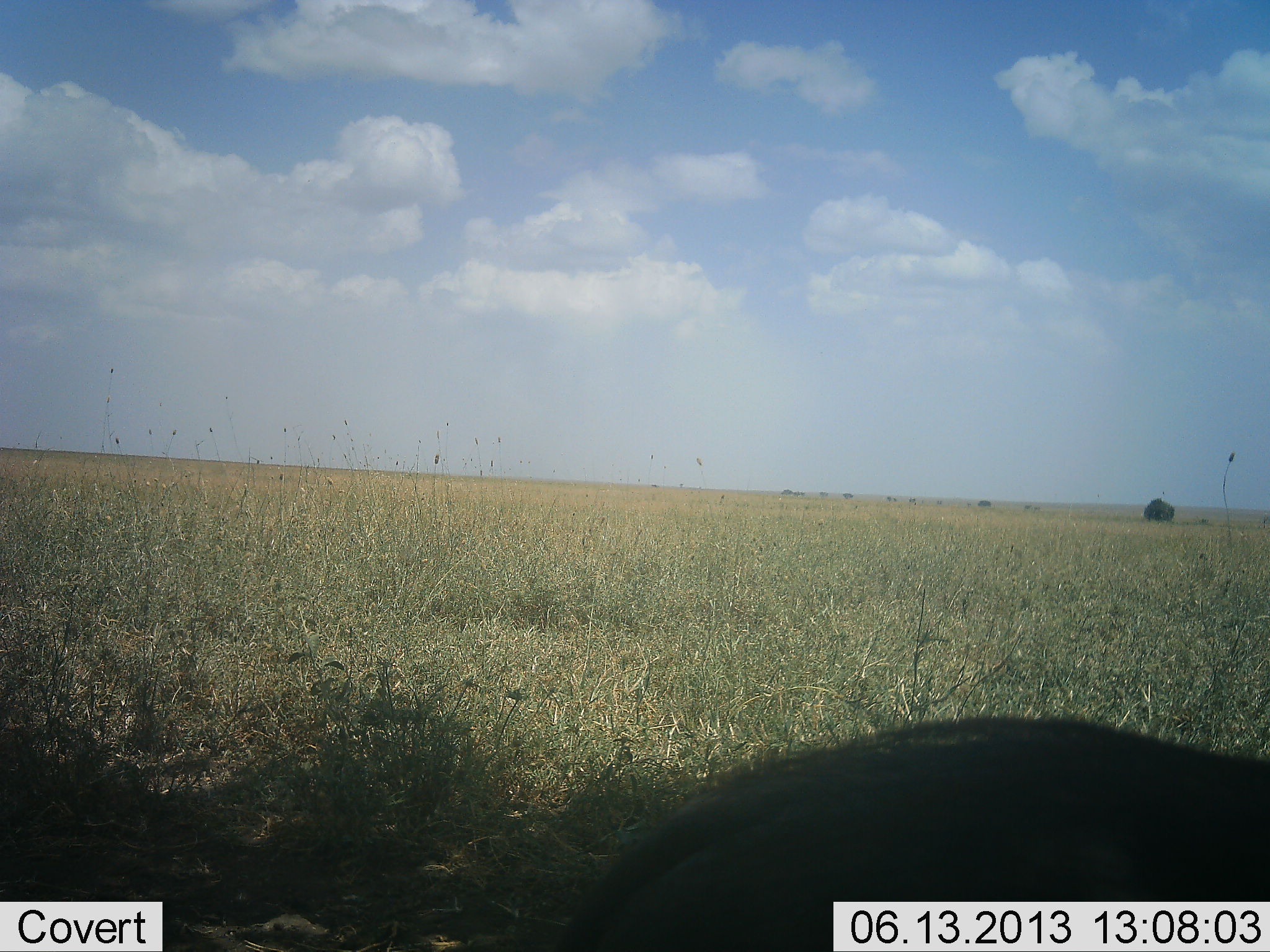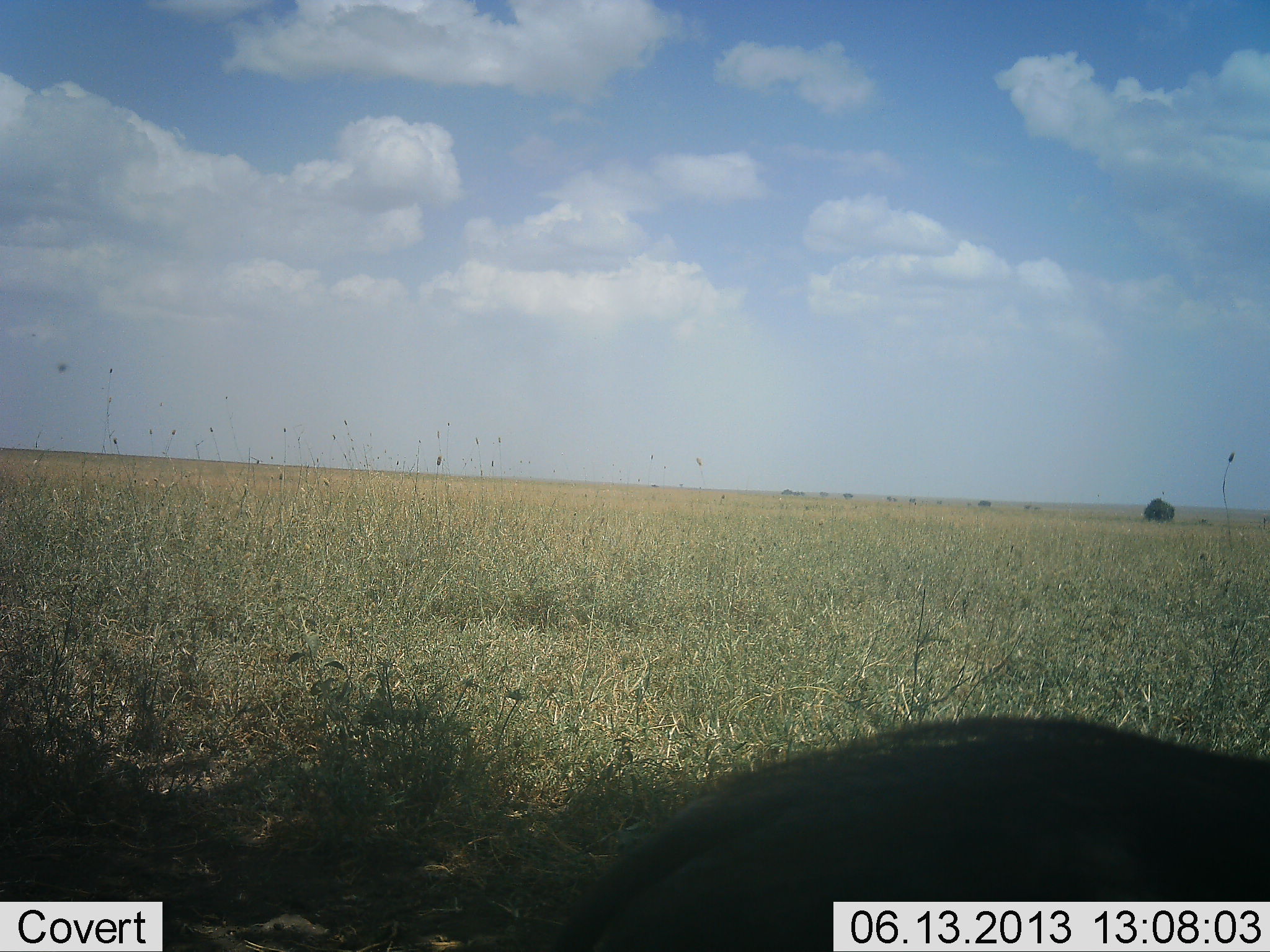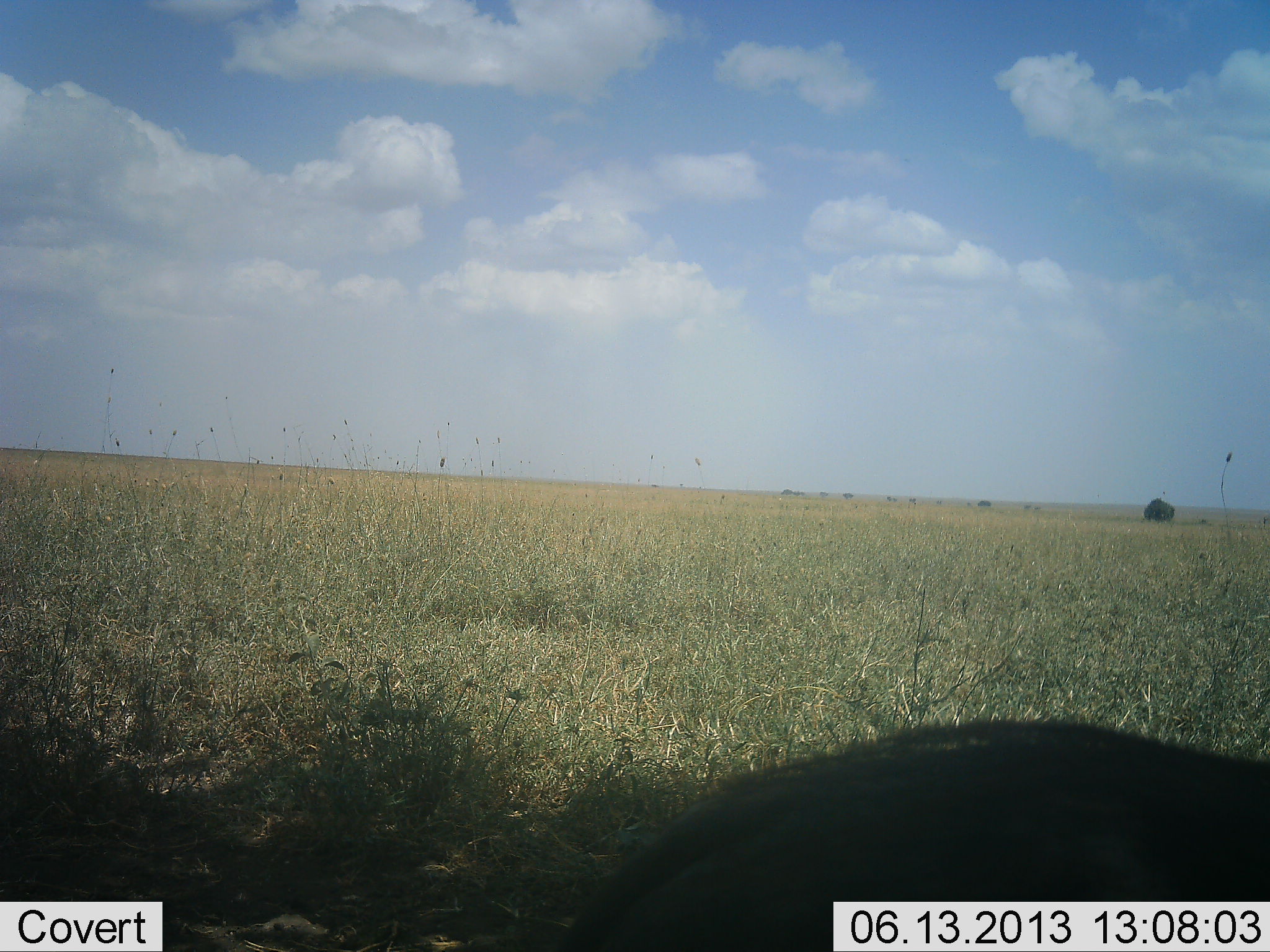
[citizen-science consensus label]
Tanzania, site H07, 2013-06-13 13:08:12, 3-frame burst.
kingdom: Animalia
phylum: Chordata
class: Mammalia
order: Artiodactyla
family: Suidae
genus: Phacochoerus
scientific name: Phacochoerus africanus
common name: warthog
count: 1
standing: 62%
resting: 25%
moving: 0%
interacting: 0%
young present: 0%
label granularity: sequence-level